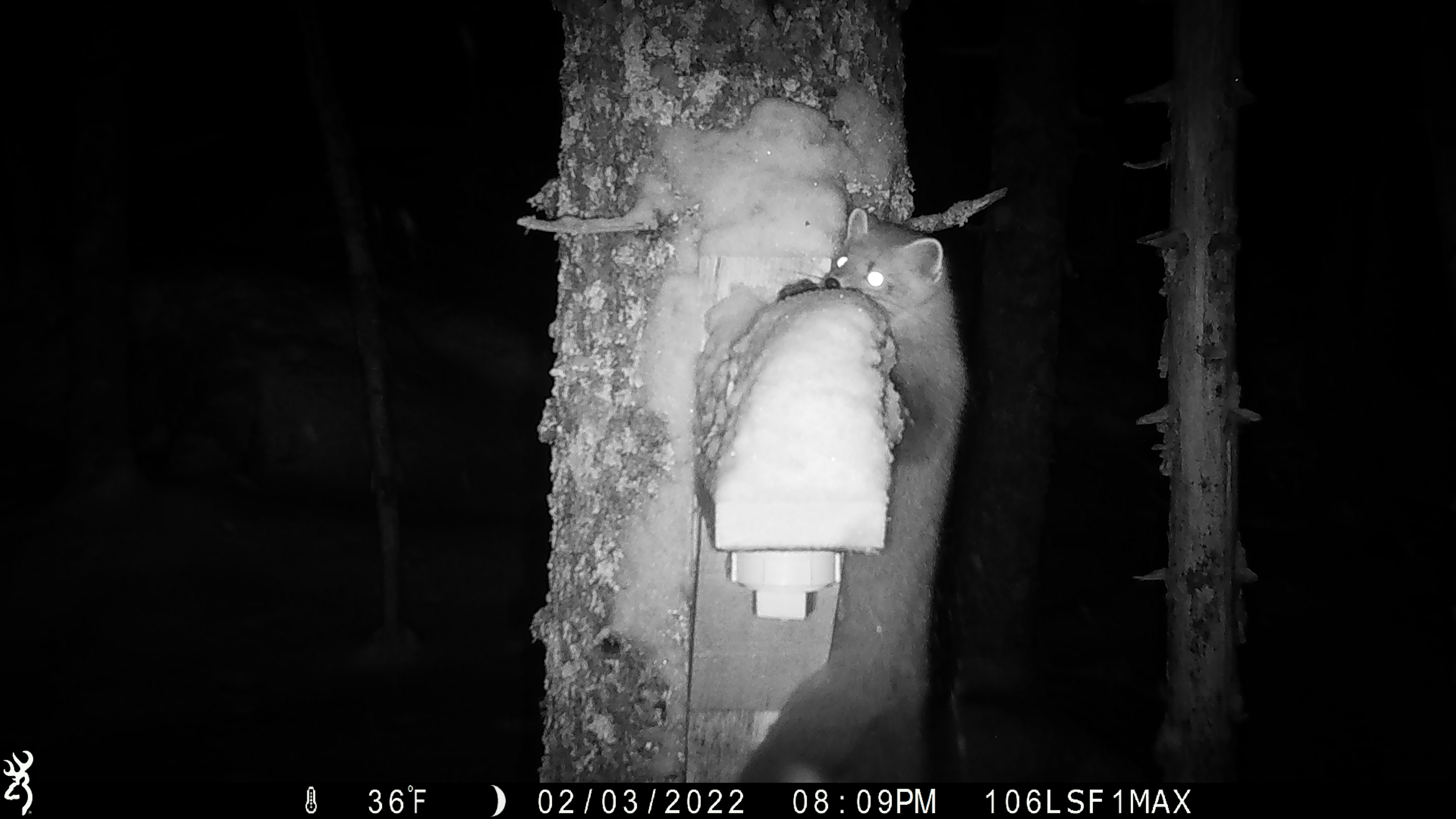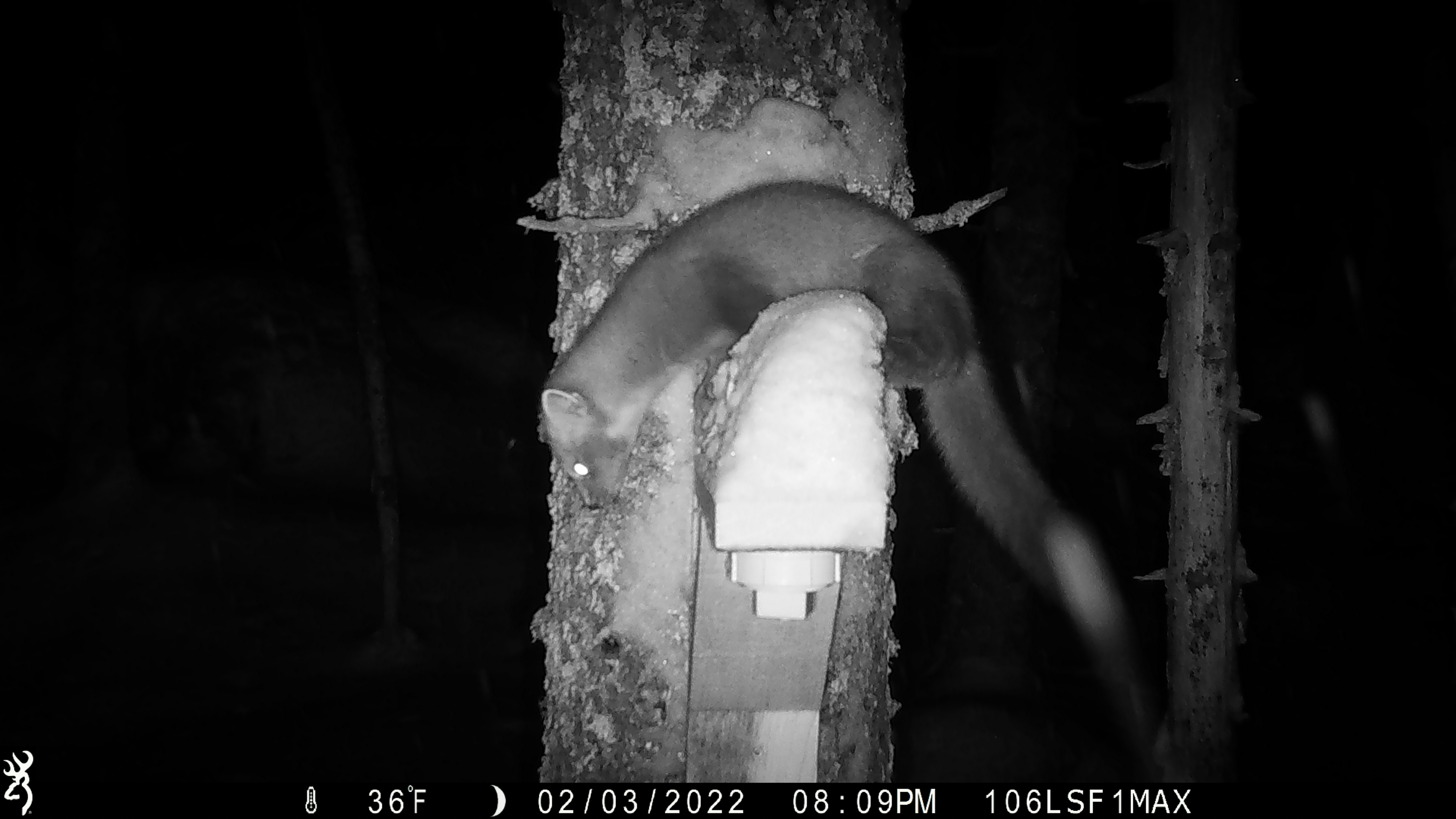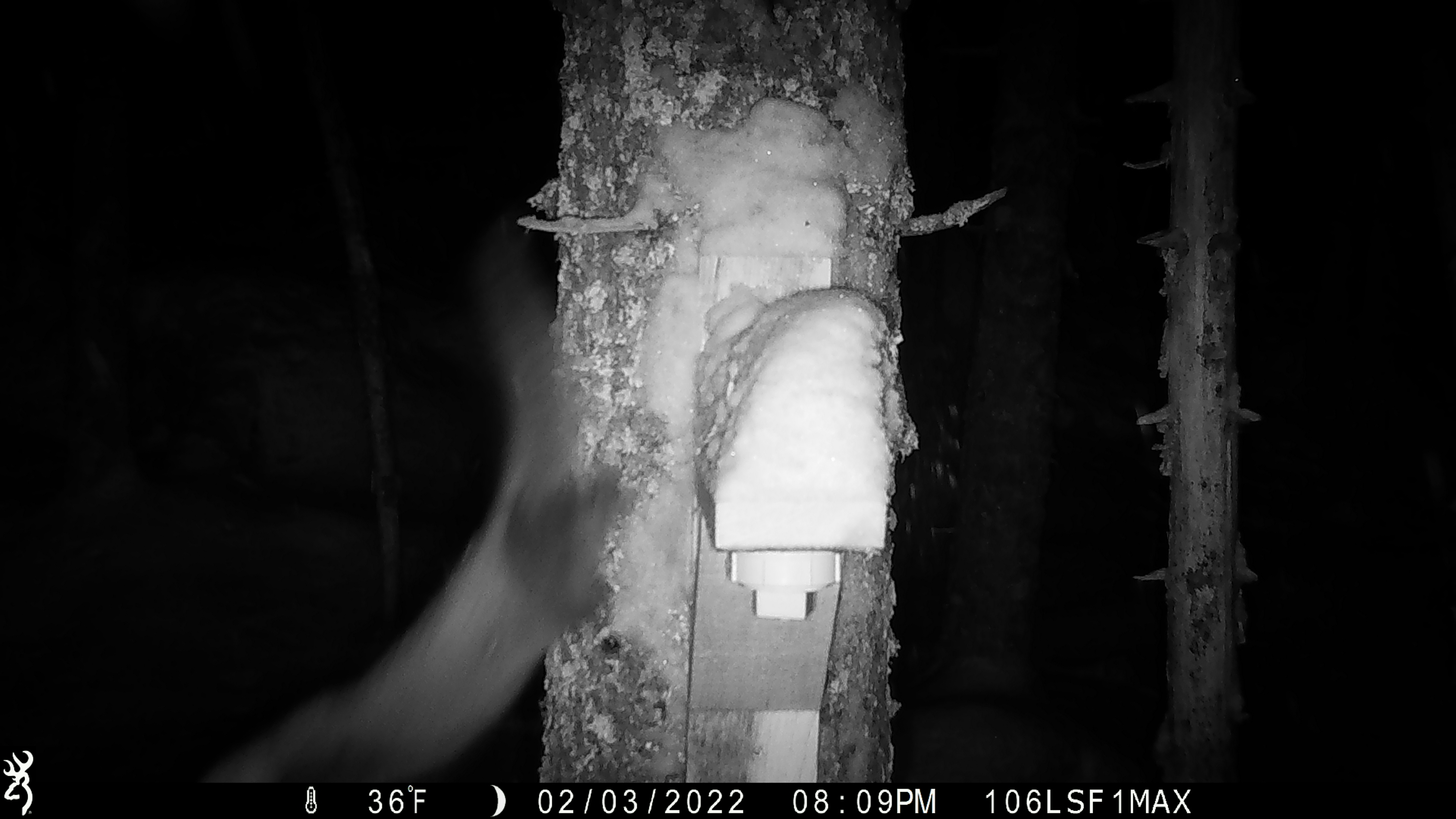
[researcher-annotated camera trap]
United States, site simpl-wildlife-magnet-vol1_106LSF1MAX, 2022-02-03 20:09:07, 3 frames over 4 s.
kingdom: Animalia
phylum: Chordata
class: Mammalia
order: Carnivora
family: Mustelidae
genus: Martes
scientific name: Martes americana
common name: american marten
American marten (Martes americana).